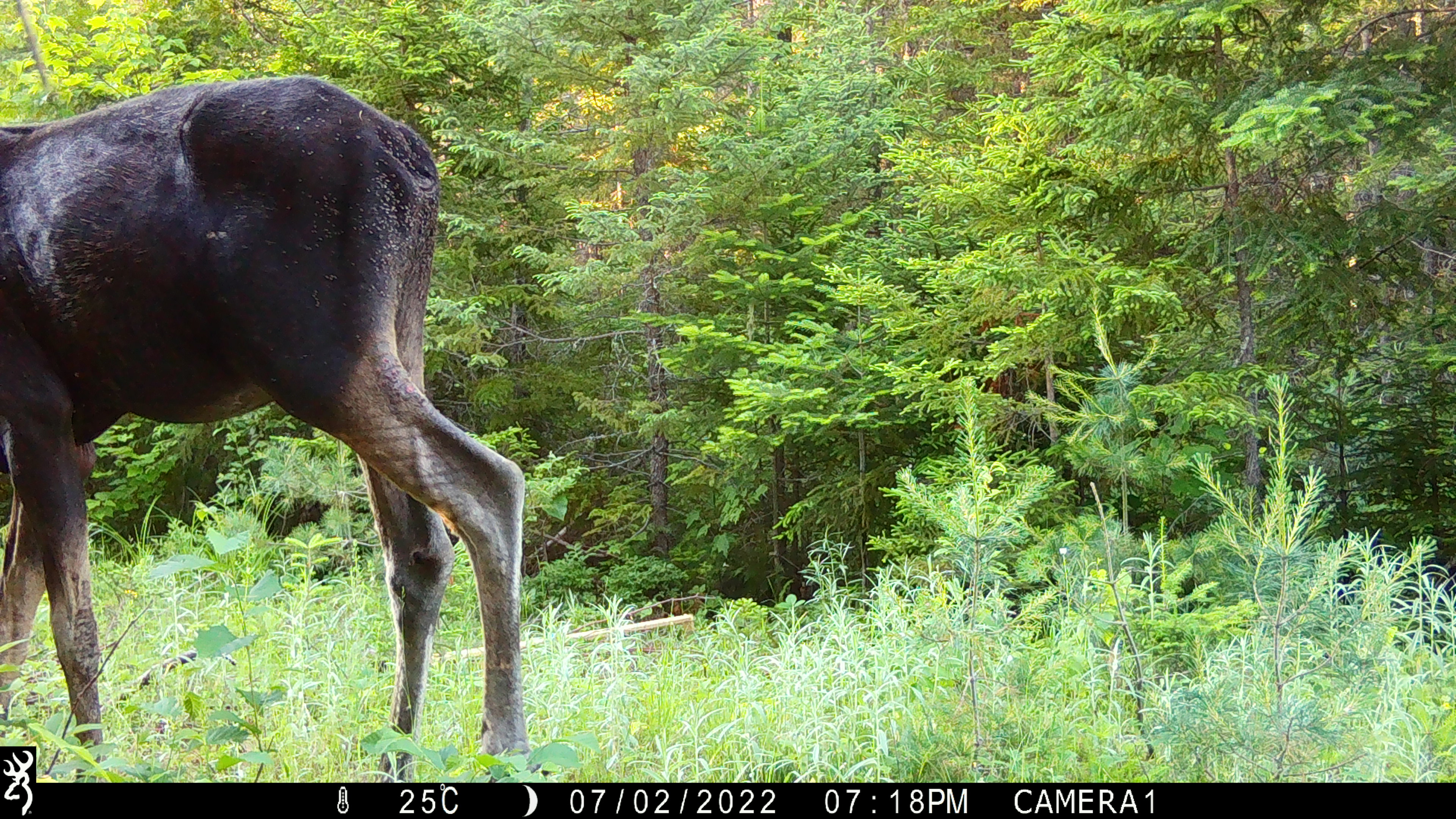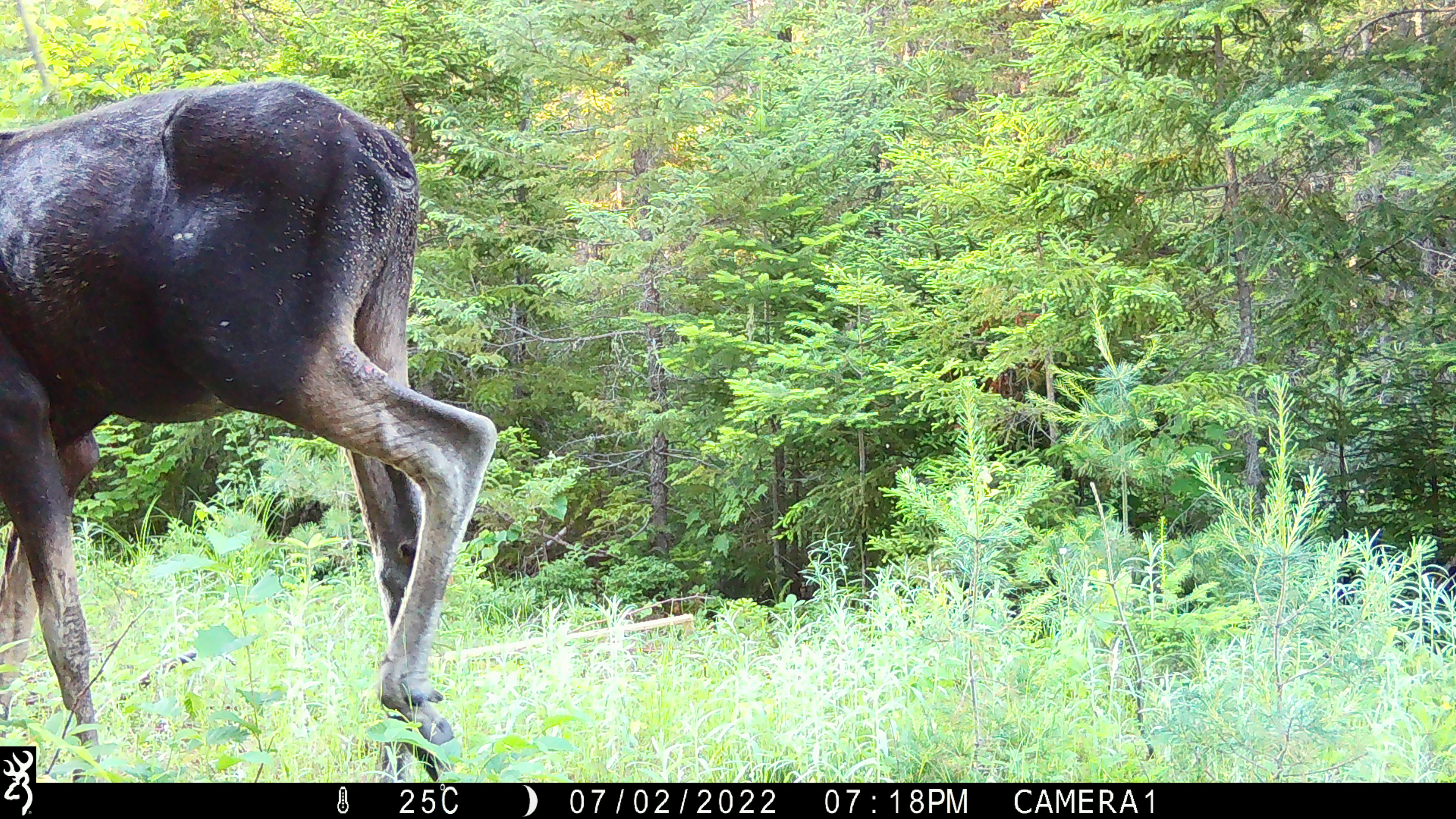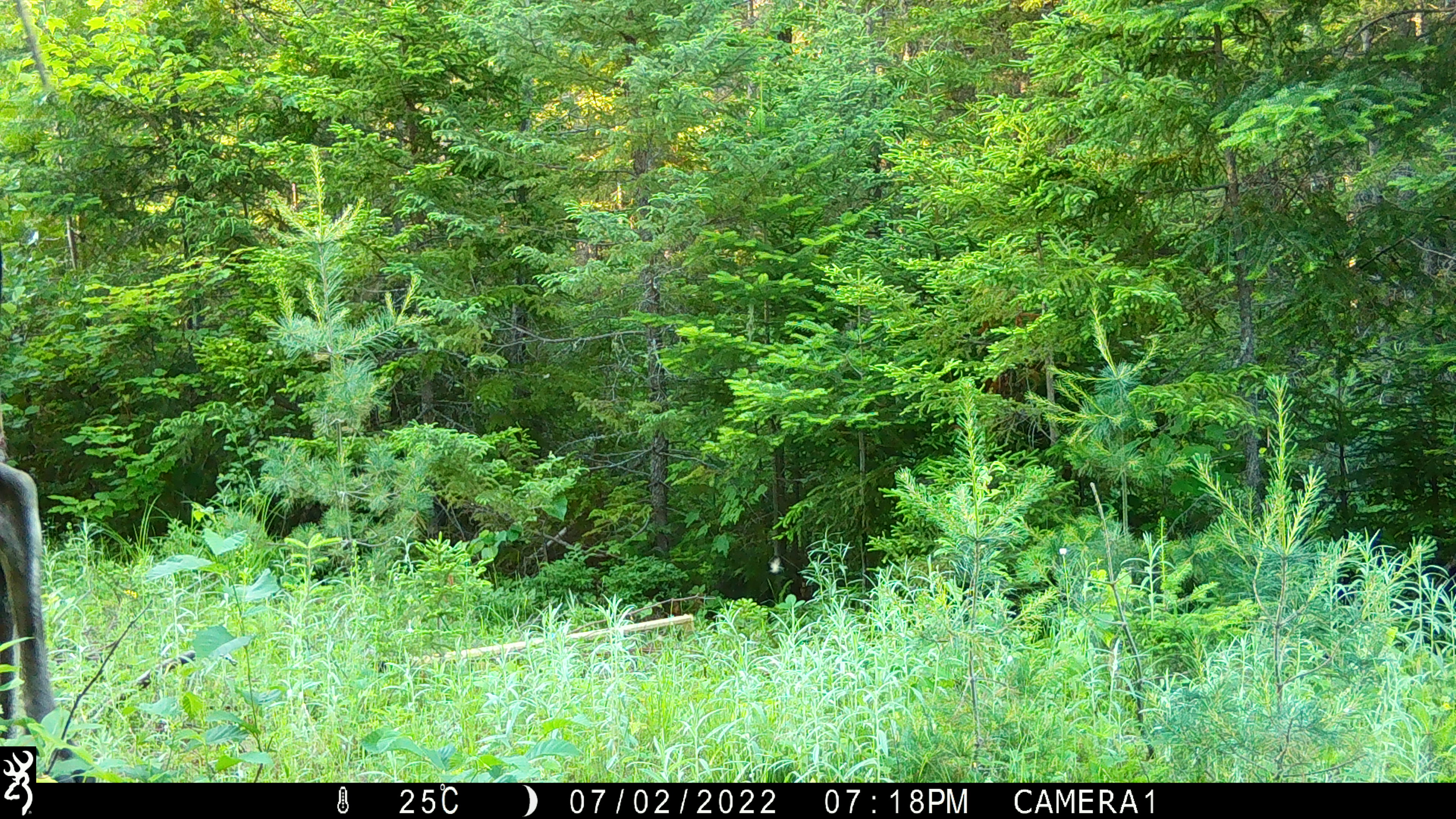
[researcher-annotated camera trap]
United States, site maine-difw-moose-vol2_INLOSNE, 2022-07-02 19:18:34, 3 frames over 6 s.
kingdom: Animalia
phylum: Chordata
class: Mammalia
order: Artiodactyla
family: Cervidae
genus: Alces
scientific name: Alces alces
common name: moose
Moose (Alces alces).